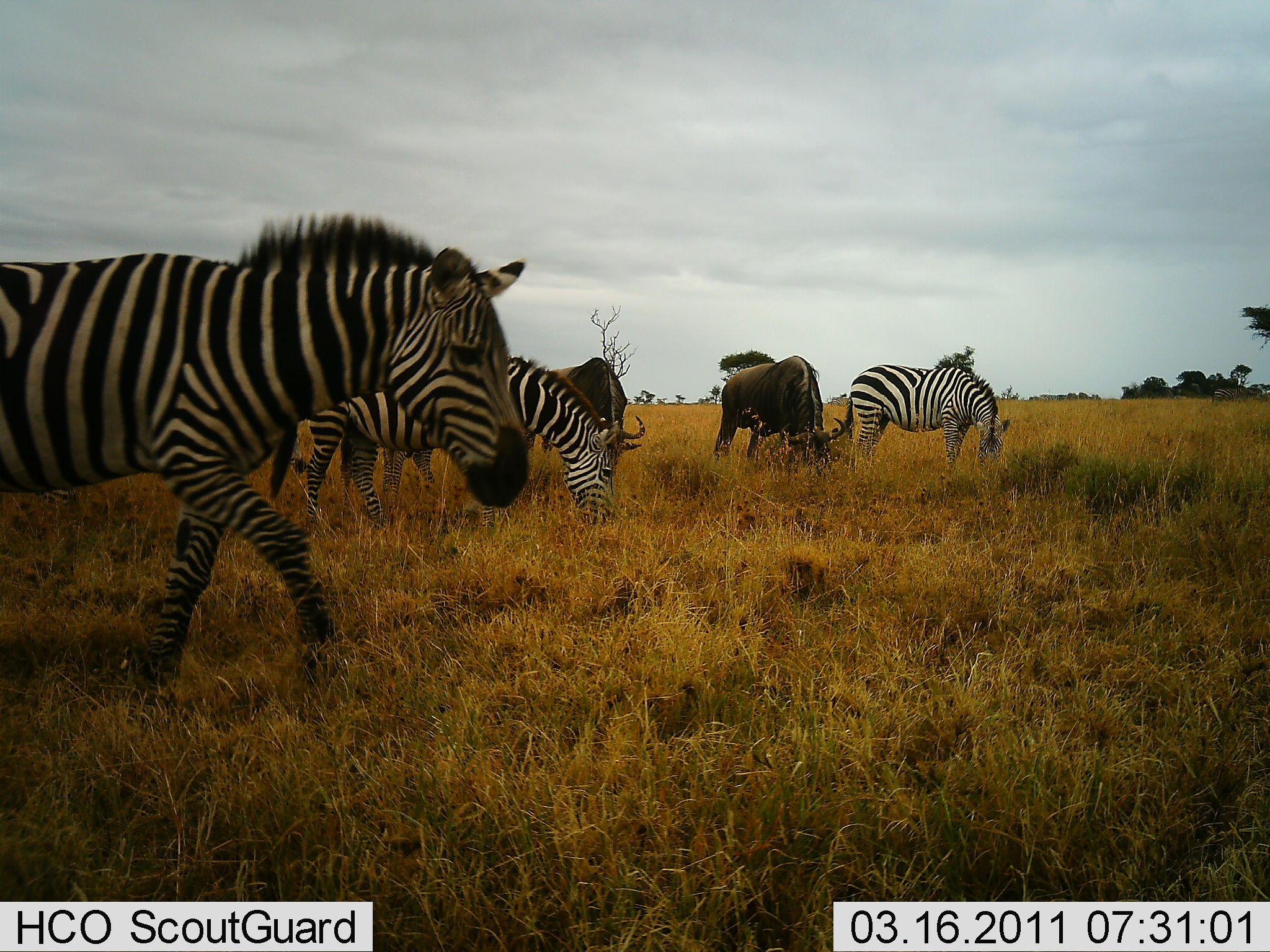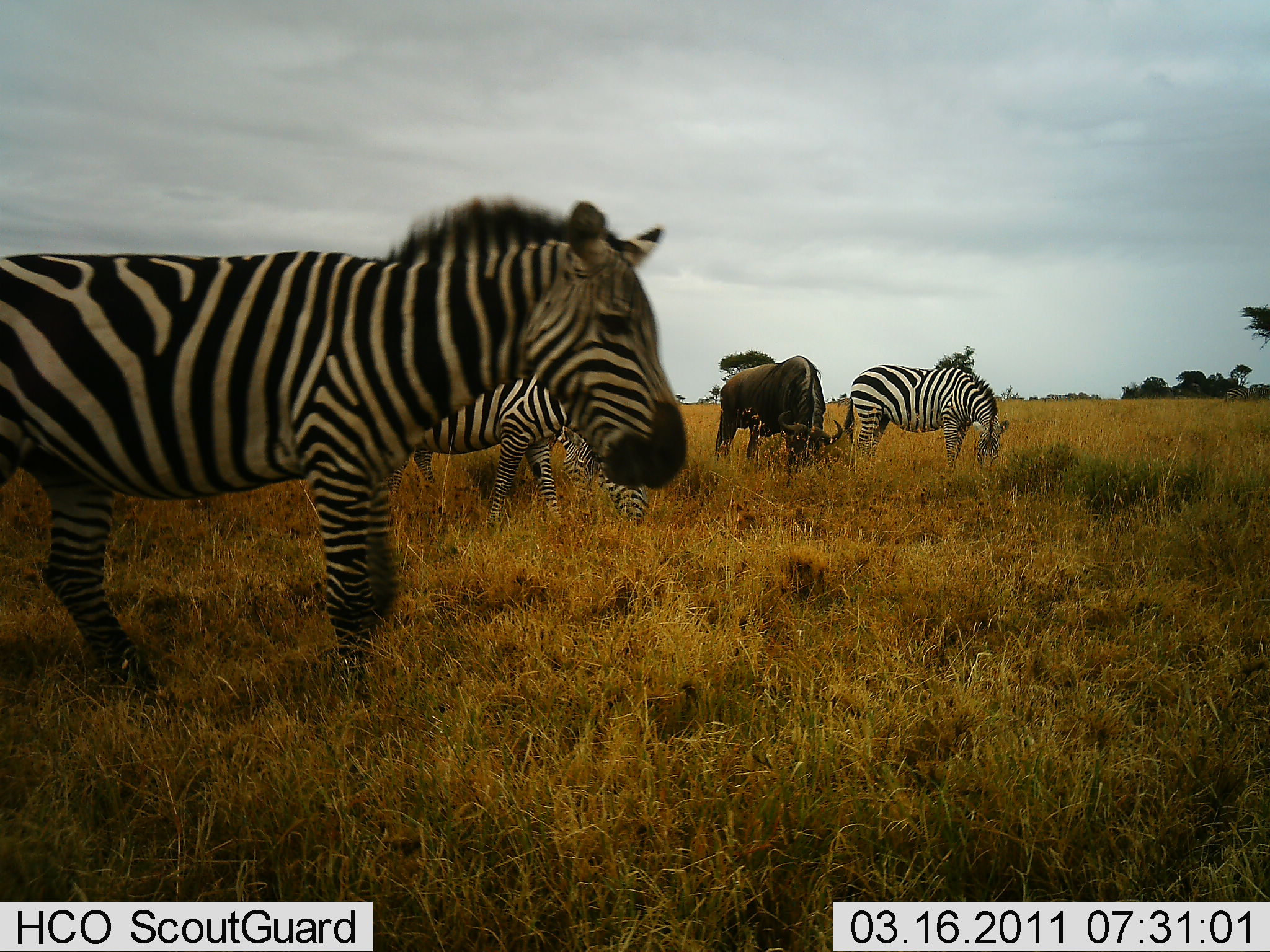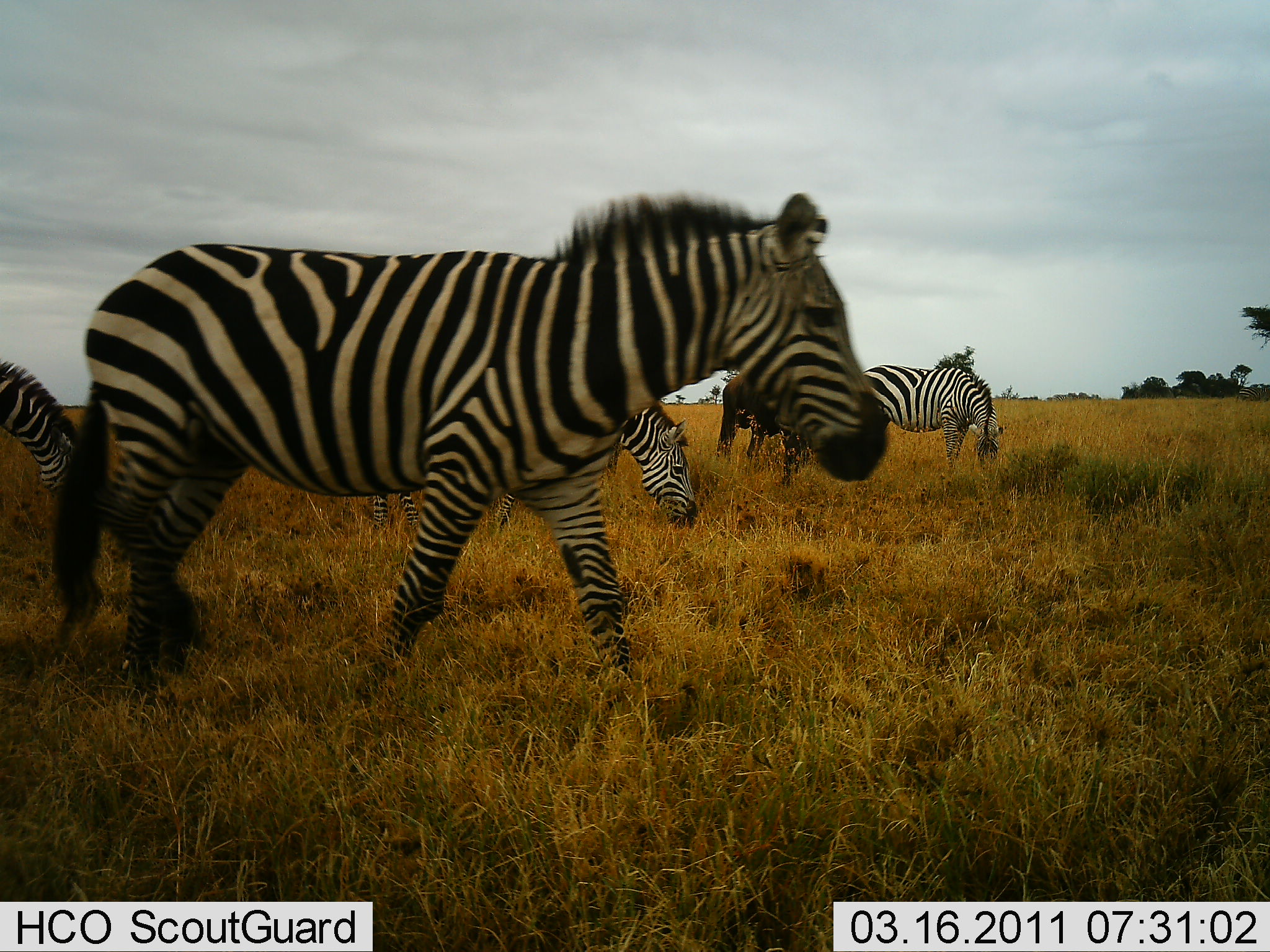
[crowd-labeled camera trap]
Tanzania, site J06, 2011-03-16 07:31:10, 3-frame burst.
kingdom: Animalia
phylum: Chordata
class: Mammalia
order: Artiodactyla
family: Bovidae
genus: Connochaetes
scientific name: Connochaetes taurinus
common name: blue wildebeest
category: wildebeest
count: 2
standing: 30%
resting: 0%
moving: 0%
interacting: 0%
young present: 0%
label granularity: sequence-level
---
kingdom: Animalia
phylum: Chordata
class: Mammalia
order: Perissodactyla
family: Equidae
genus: Equus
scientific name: Equus quagga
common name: plains zebra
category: zebra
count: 4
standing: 40%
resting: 0%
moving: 60%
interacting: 0%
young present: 0%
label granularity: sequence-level